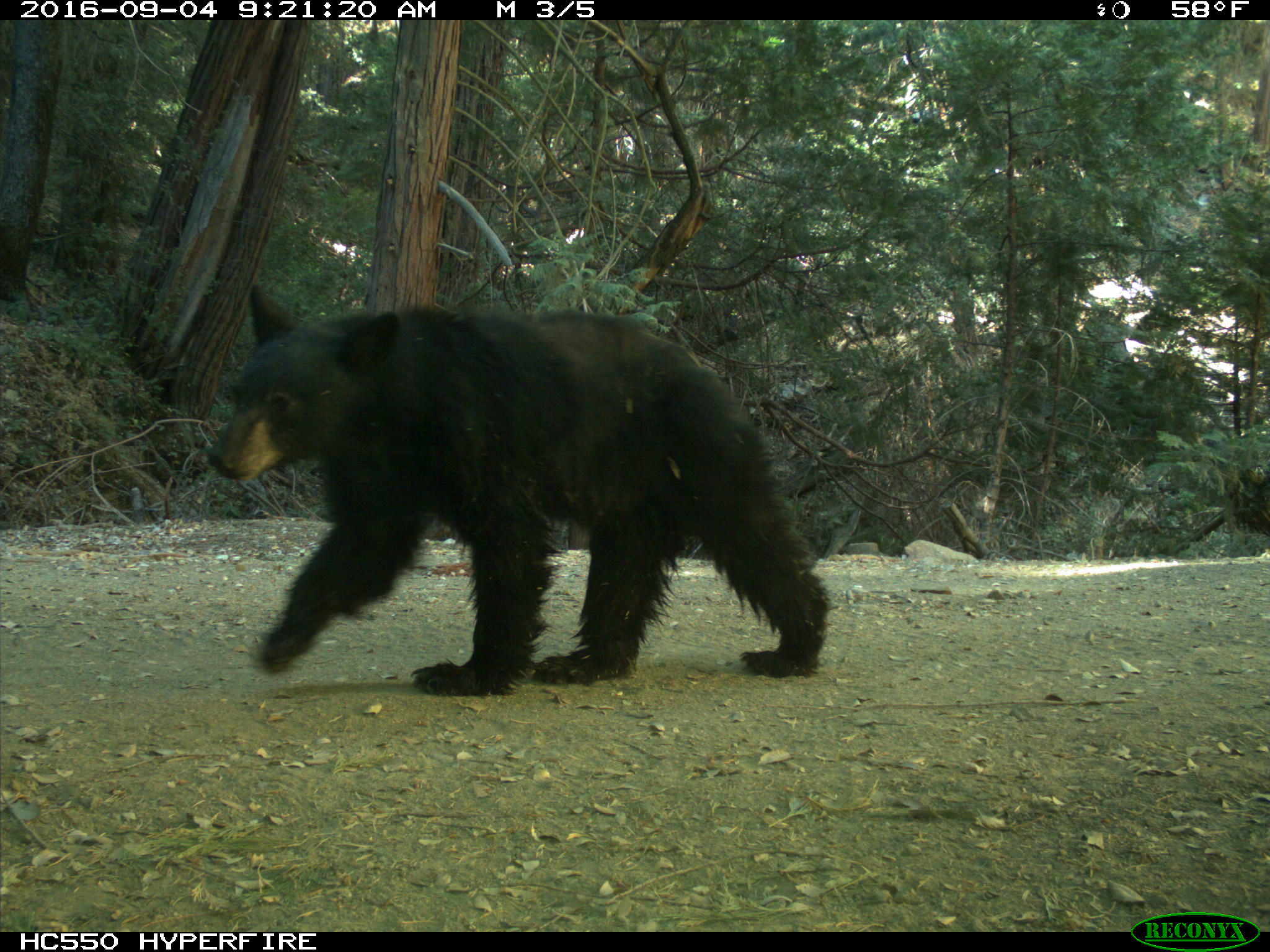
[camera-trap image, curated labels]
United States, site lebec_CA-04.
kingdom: Animalia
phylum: Chordata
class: Mammalia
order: Carnivora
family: Ursidae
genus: Ursus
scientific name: Ursus americanus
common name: american black bear